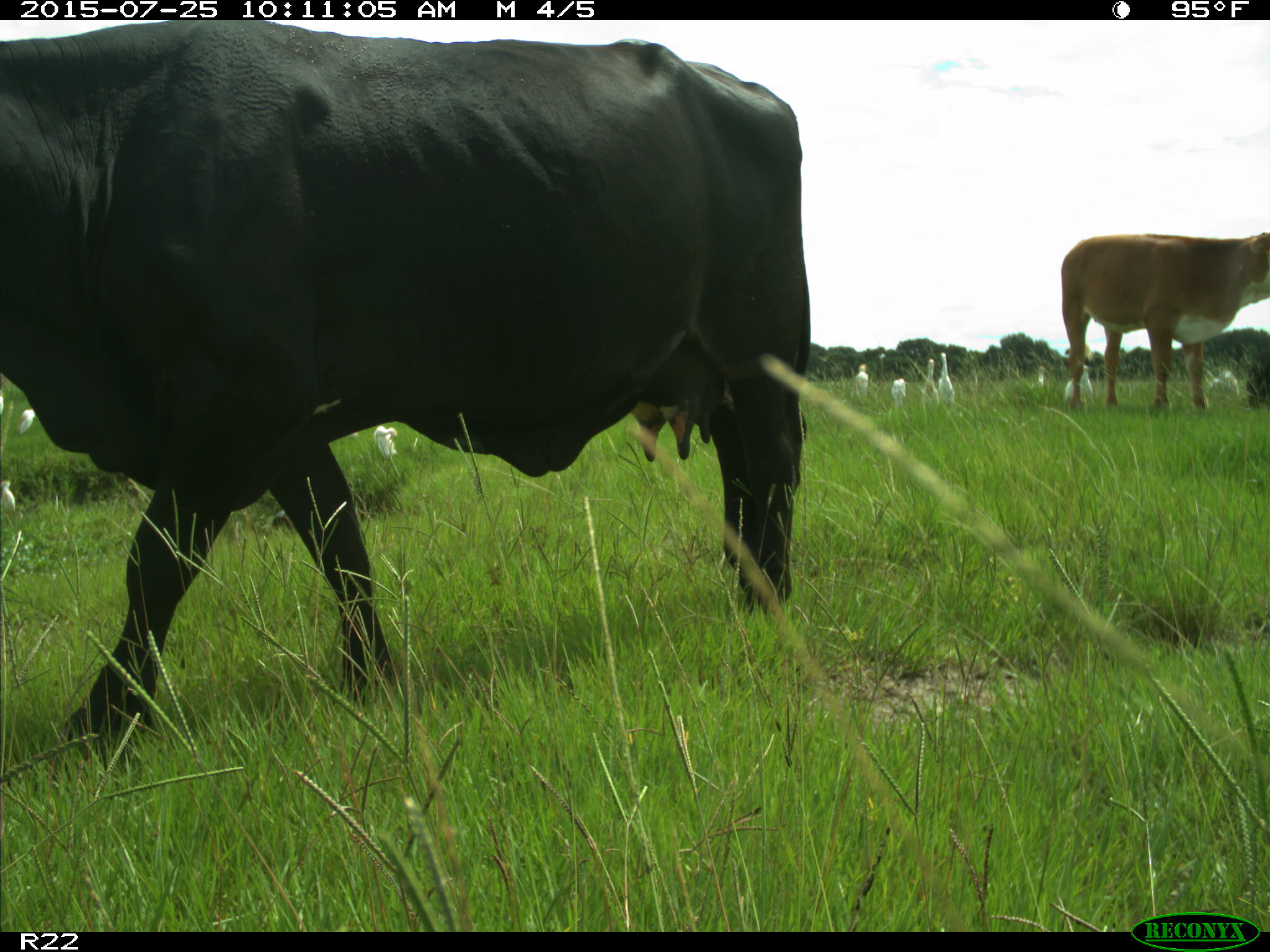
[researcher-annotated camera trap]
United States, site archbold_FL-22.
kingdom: Animalia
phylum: Chordata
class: Mammalia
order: Artiodactyla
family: Bovidae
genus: Bos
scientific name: Bos taurus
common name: domestic cow